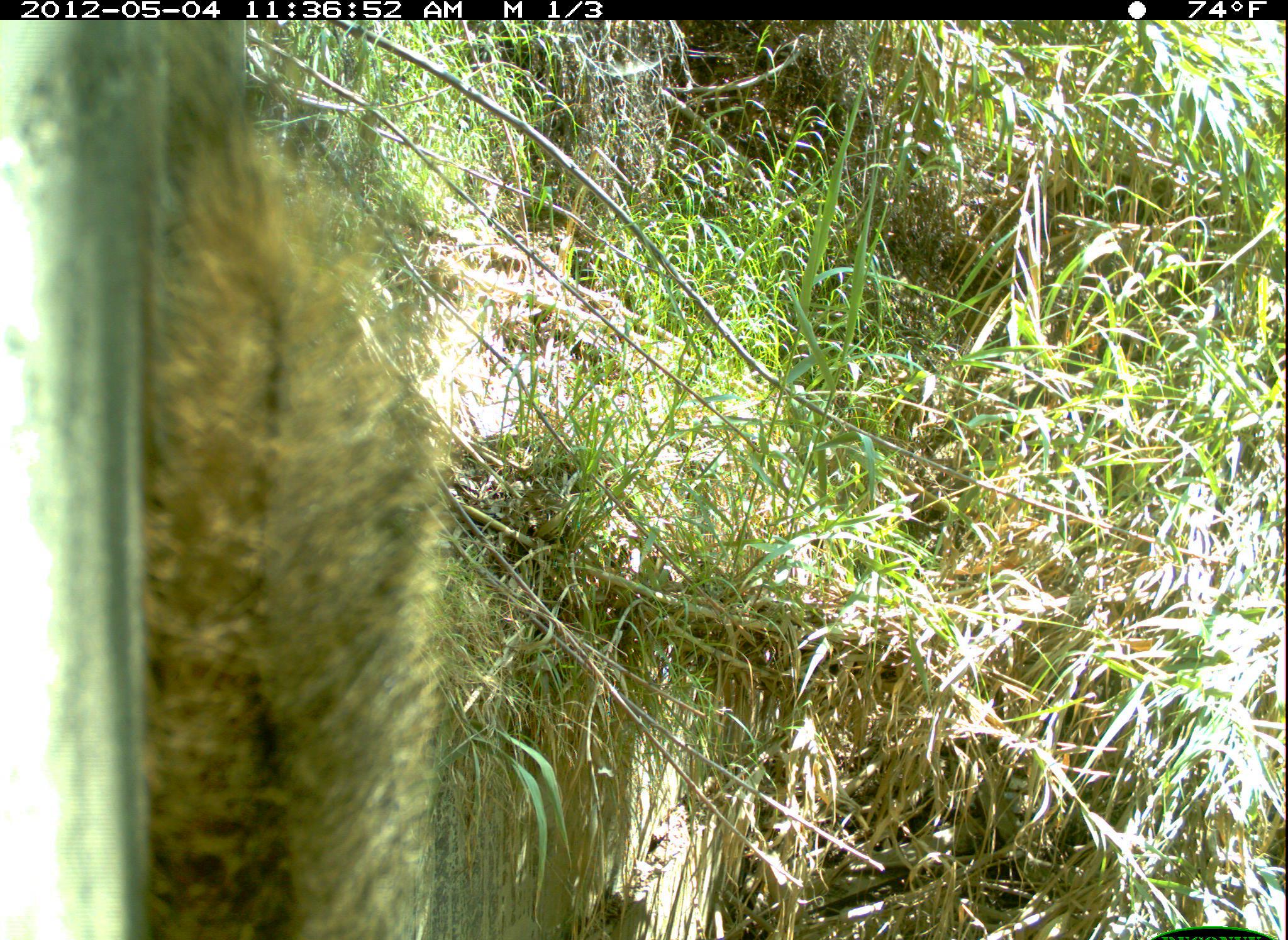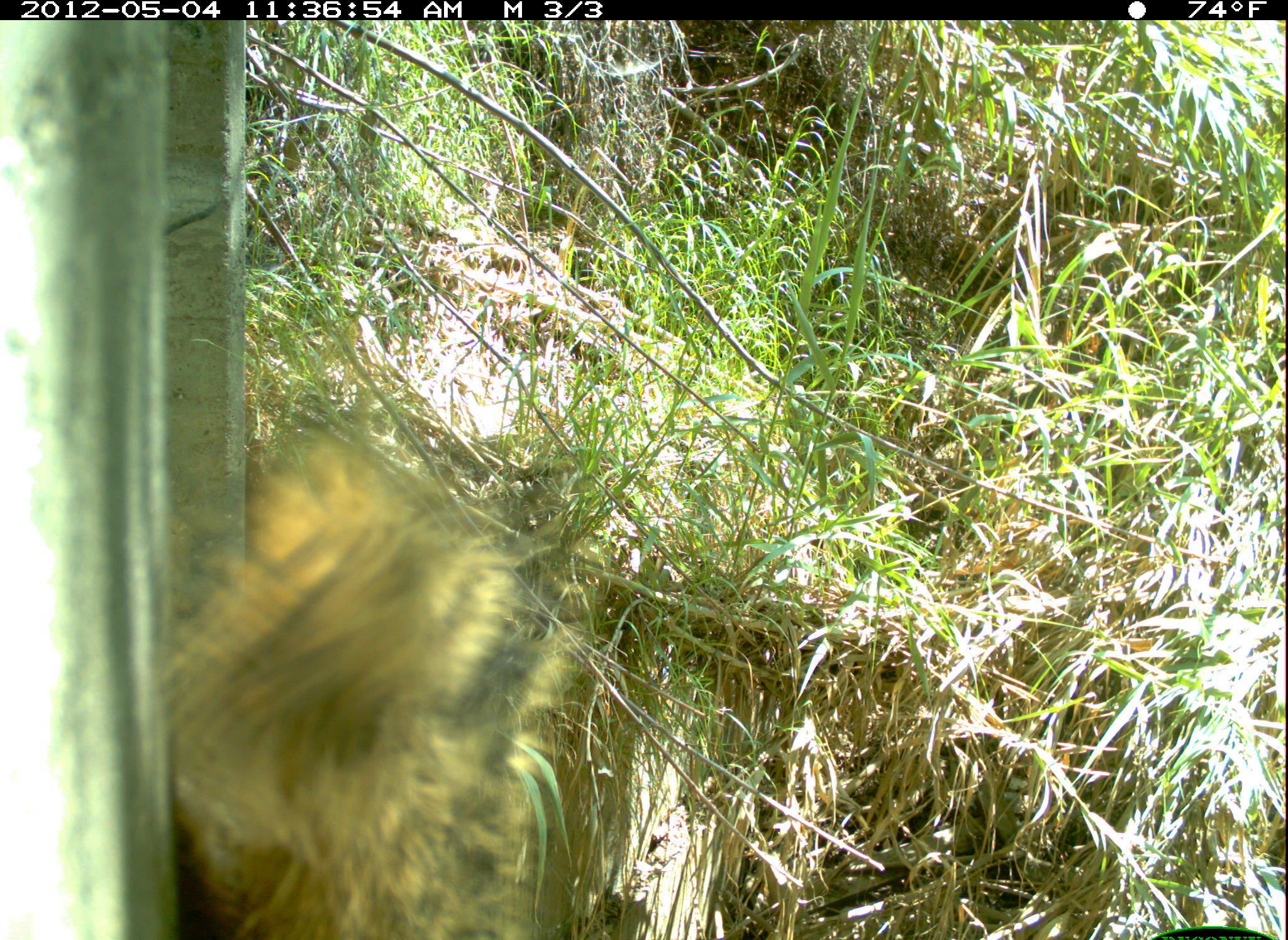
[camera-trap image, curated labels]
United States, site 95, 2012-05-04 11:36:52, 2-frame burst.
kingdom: Animalia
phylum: Chordata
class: Mammalia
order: Rodentia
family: Sciuridae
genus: Sciurus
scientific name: Sciurus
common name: squirrel